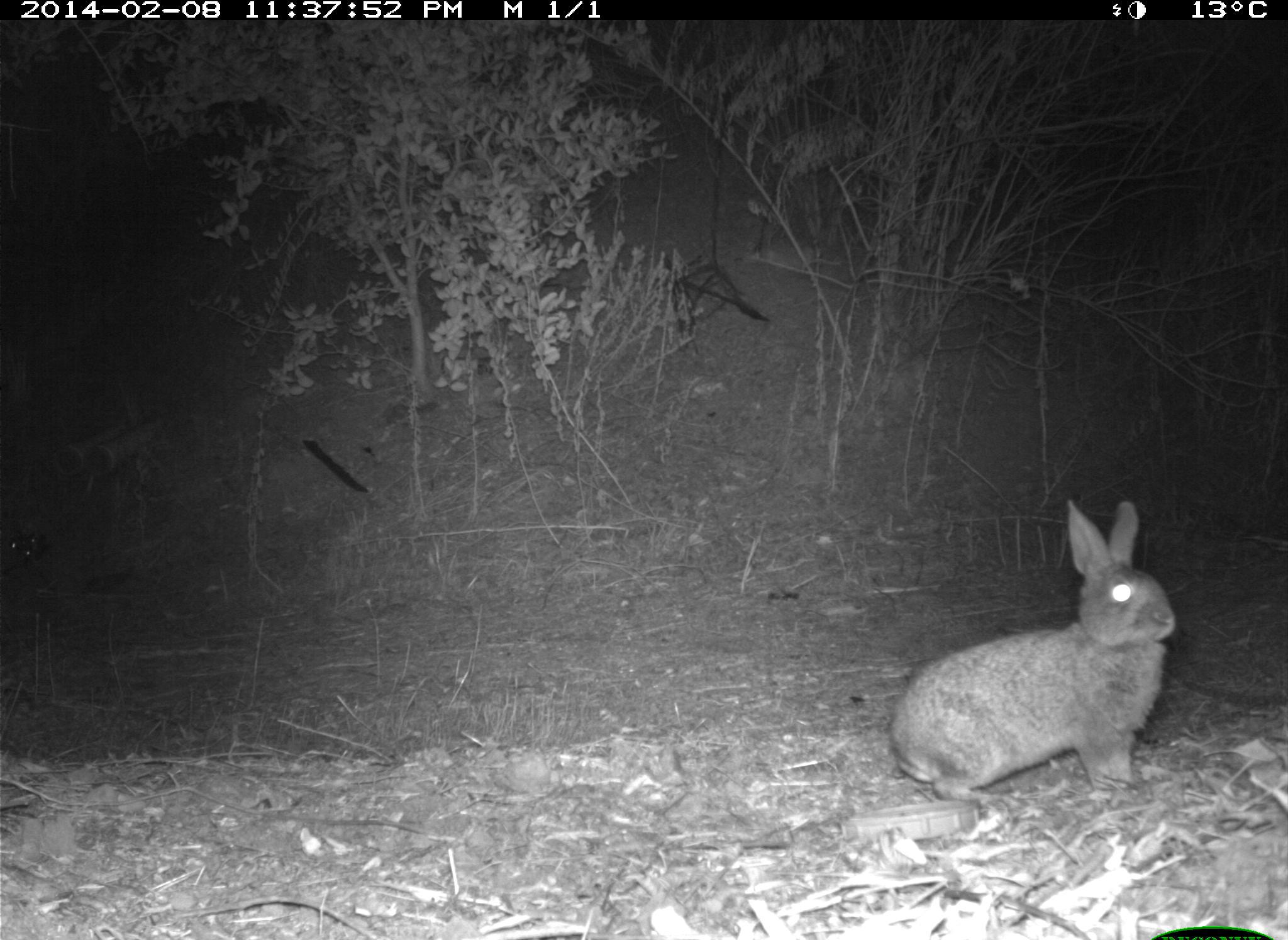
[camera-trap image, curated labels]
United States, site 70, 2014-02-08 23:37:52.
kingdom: Animalia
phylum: Chordata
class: Mammalia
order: Lagomorpha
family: Leporidae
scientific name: Leporidae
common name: rabbits and hares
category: rabbit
Rabbit (rabbits and hares) (Leporidae).